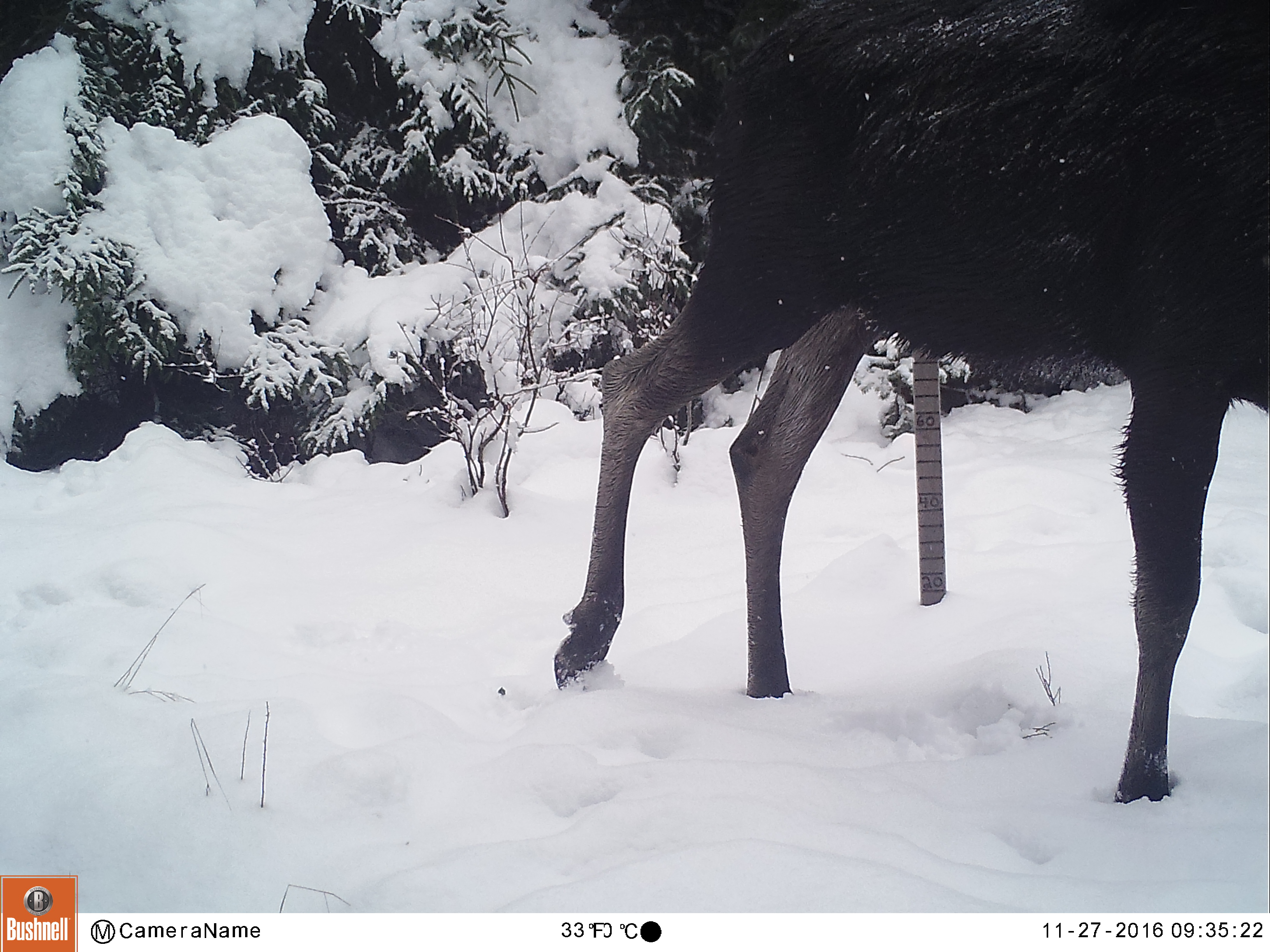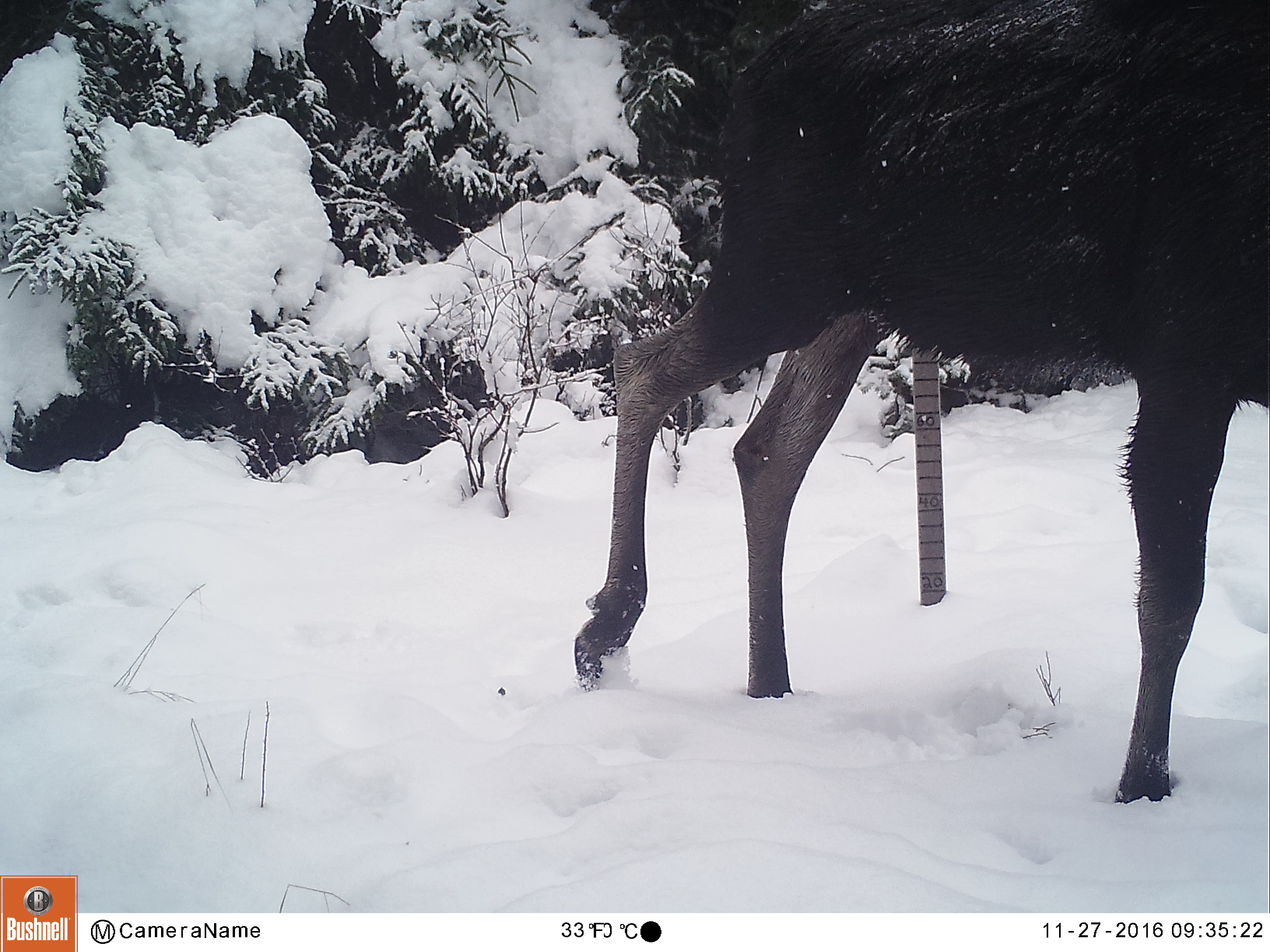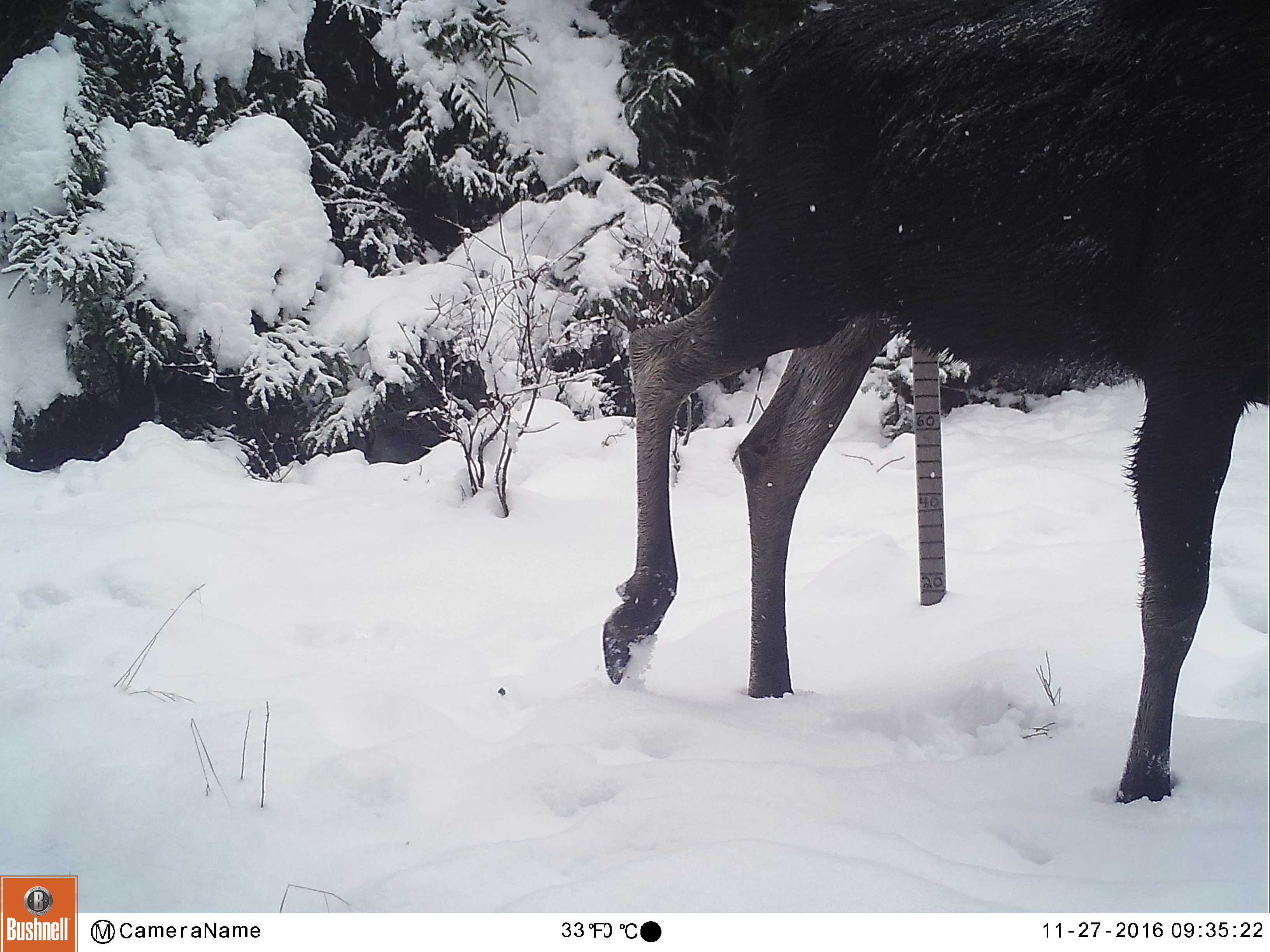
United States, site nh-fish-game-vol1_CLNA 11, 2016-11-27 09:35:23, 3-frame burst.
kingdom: Animalia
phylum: Chordata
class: Mammalia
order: Artiodactyla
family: Cervidae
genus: Alces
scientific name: Alces alces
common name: moose